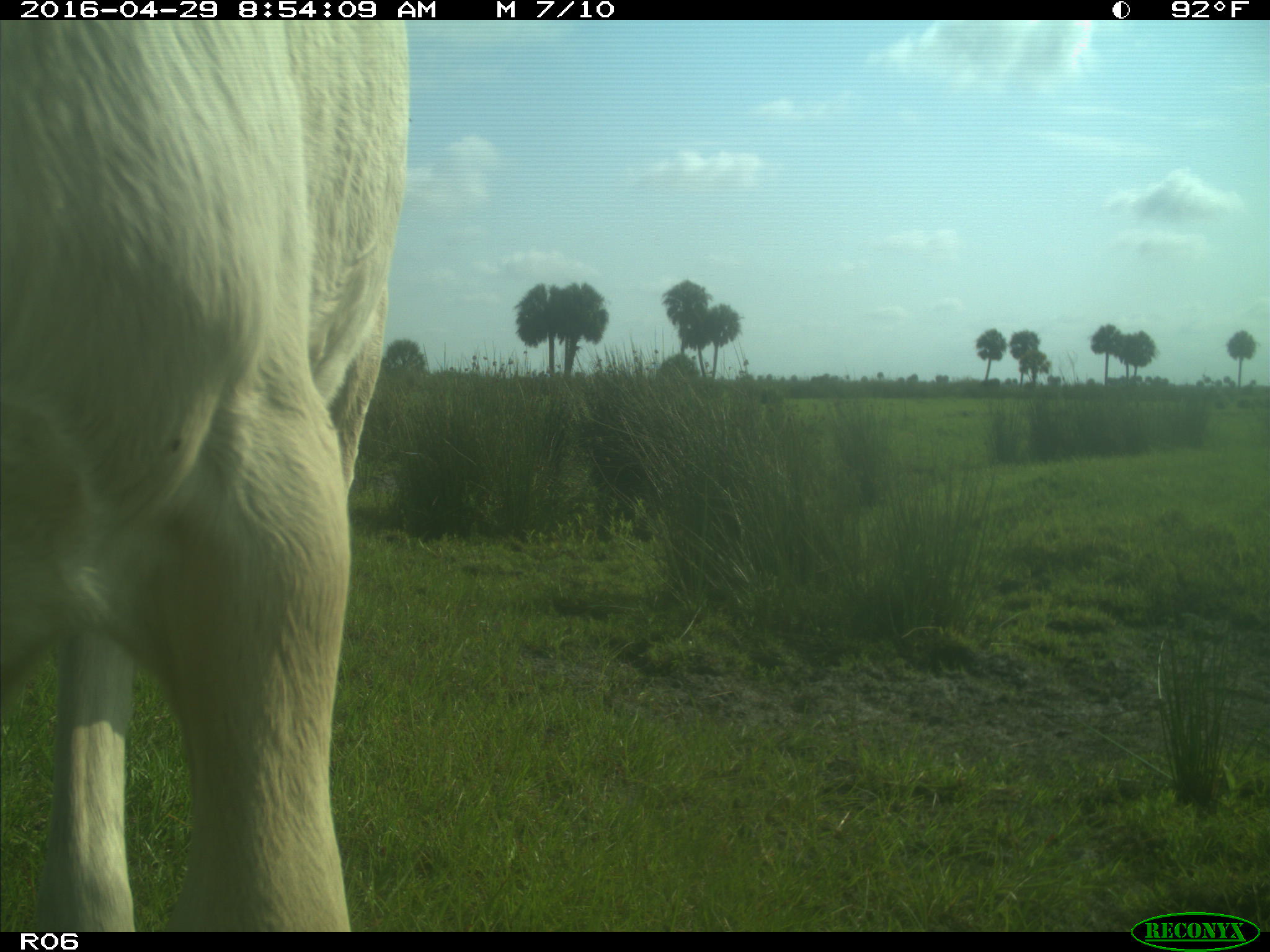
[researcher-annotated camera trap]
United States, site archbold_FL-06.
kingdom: Animalia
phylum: Chordata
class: Mammalia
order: Artiodactyla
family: Bovidae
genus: Bos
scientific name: Bos taurus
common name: domestic cow